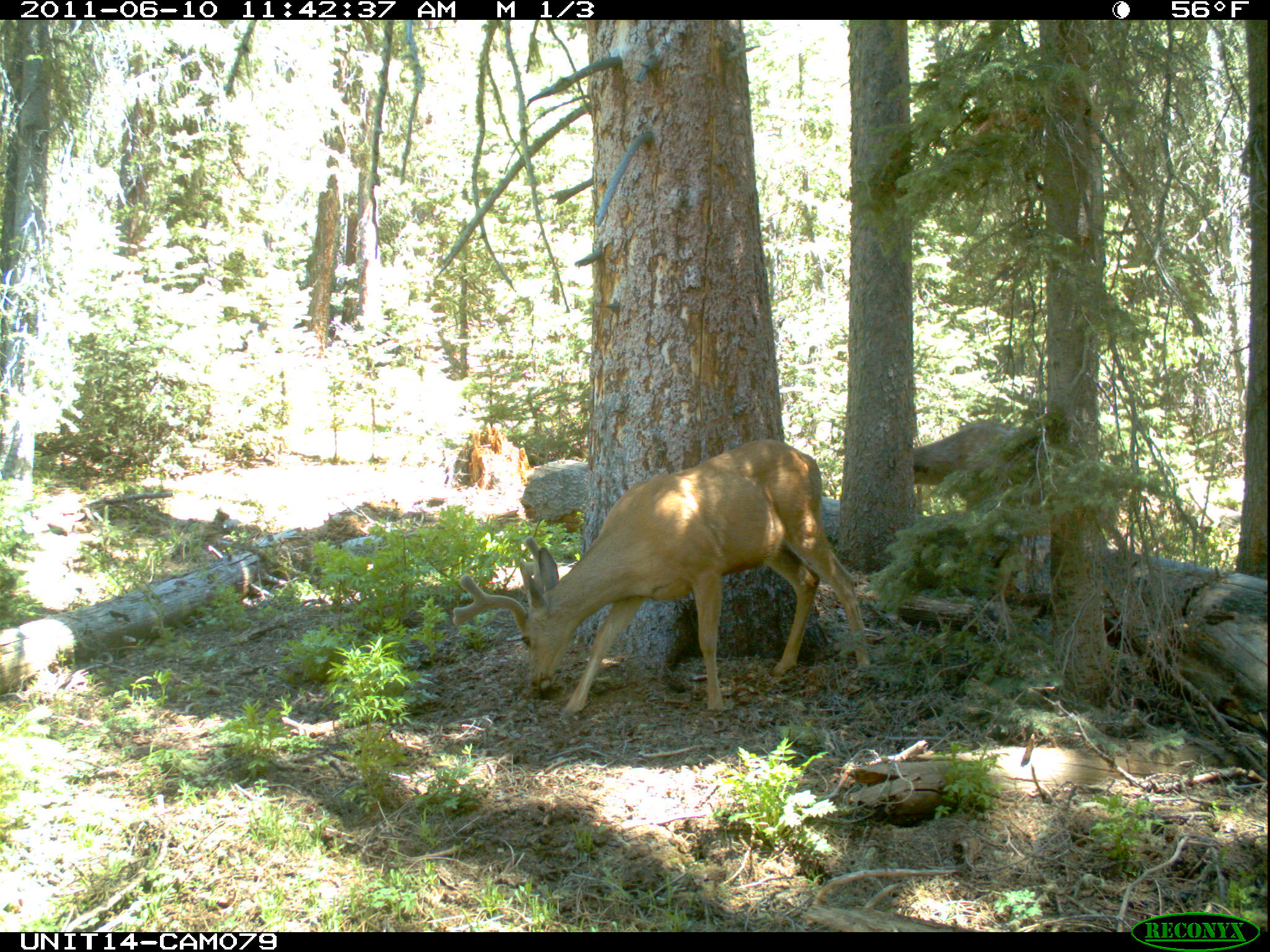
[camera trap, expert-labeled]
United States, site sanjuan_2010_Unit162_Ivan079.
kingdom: Animalia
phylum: Chordata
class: Mammalia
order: Artiodactyla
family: Cervidae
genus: Odocoileus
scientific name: Odocoileus hemionus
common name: mule deer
Odocoileus hemionus (mule deer).